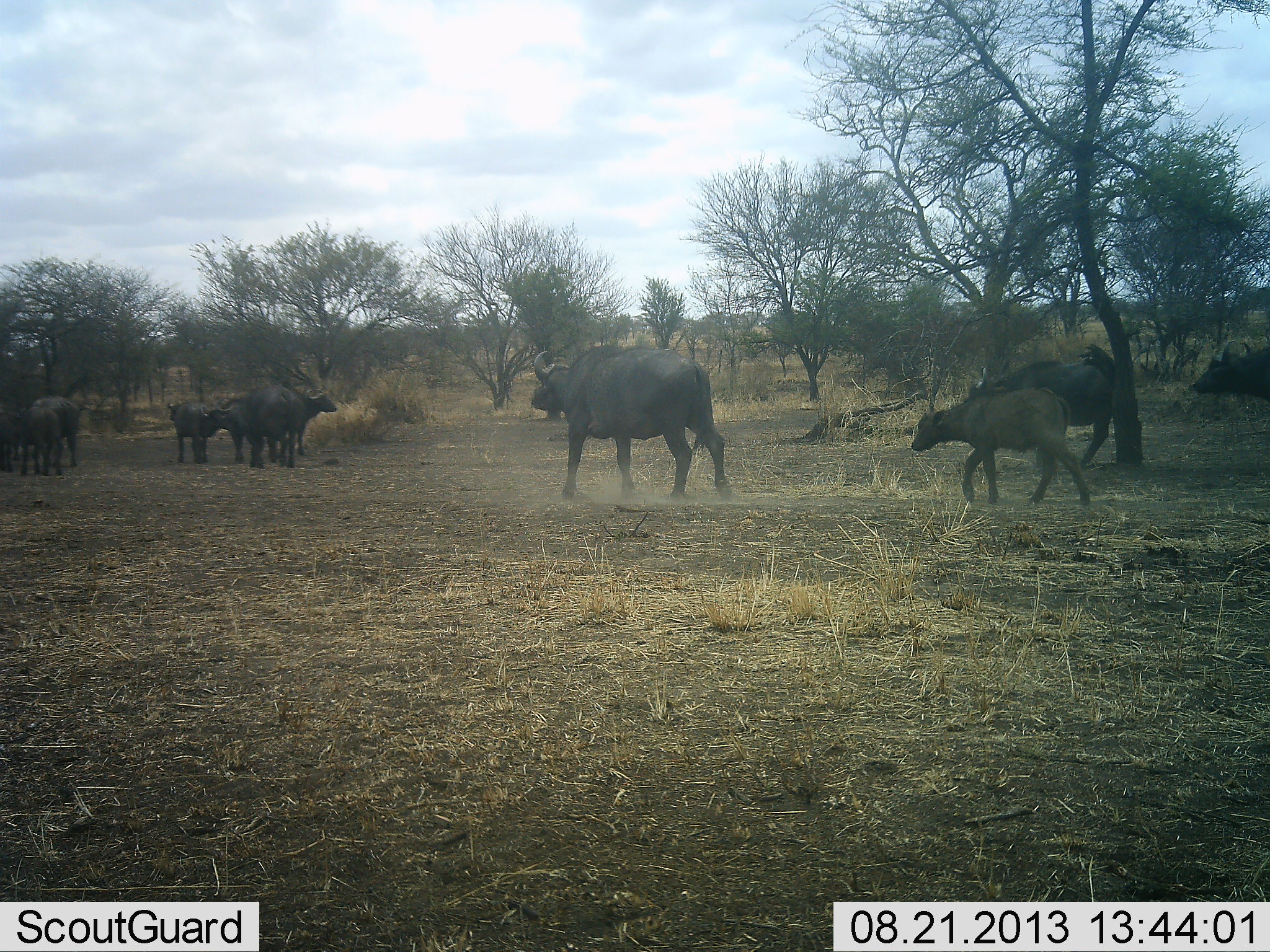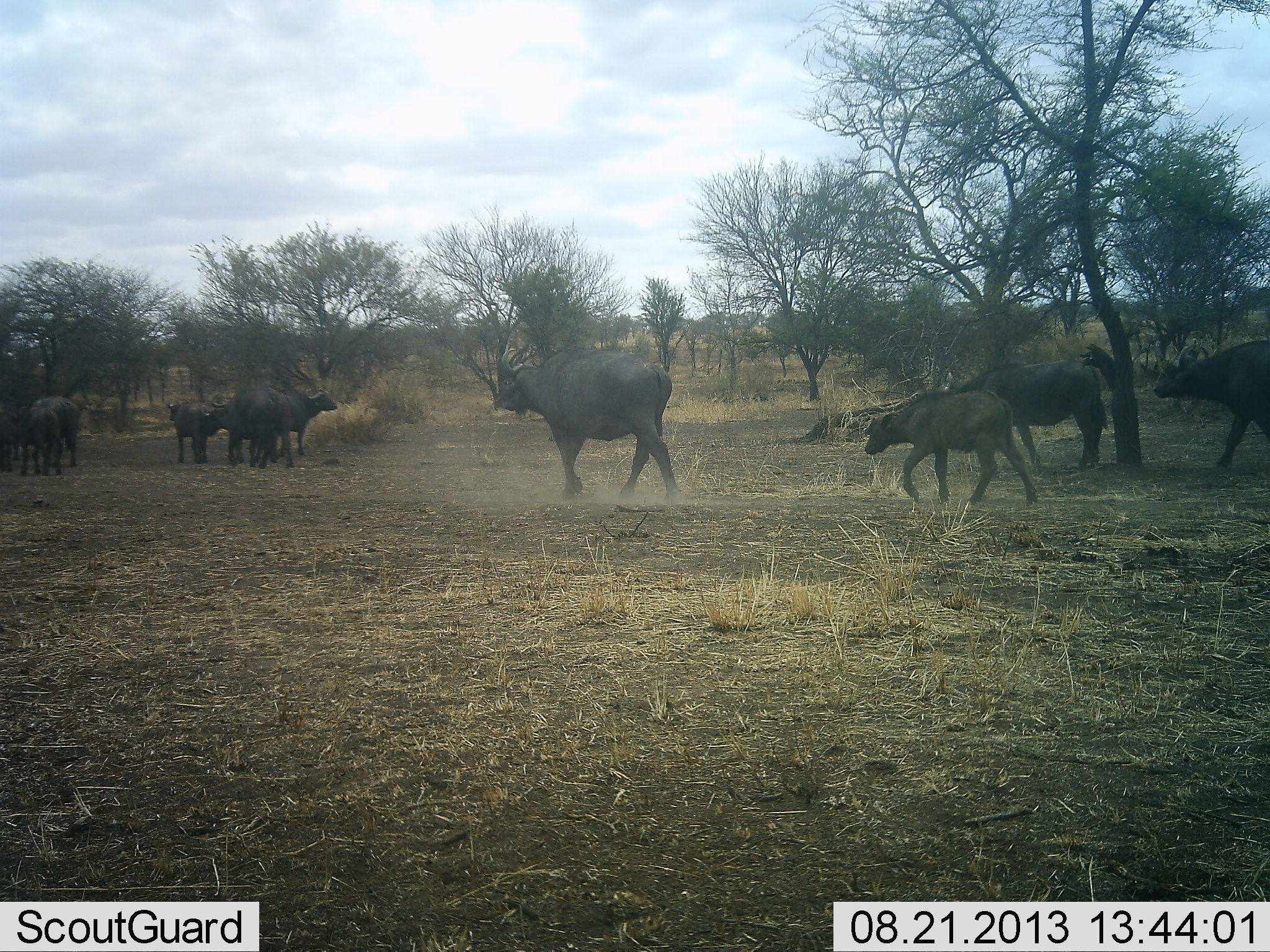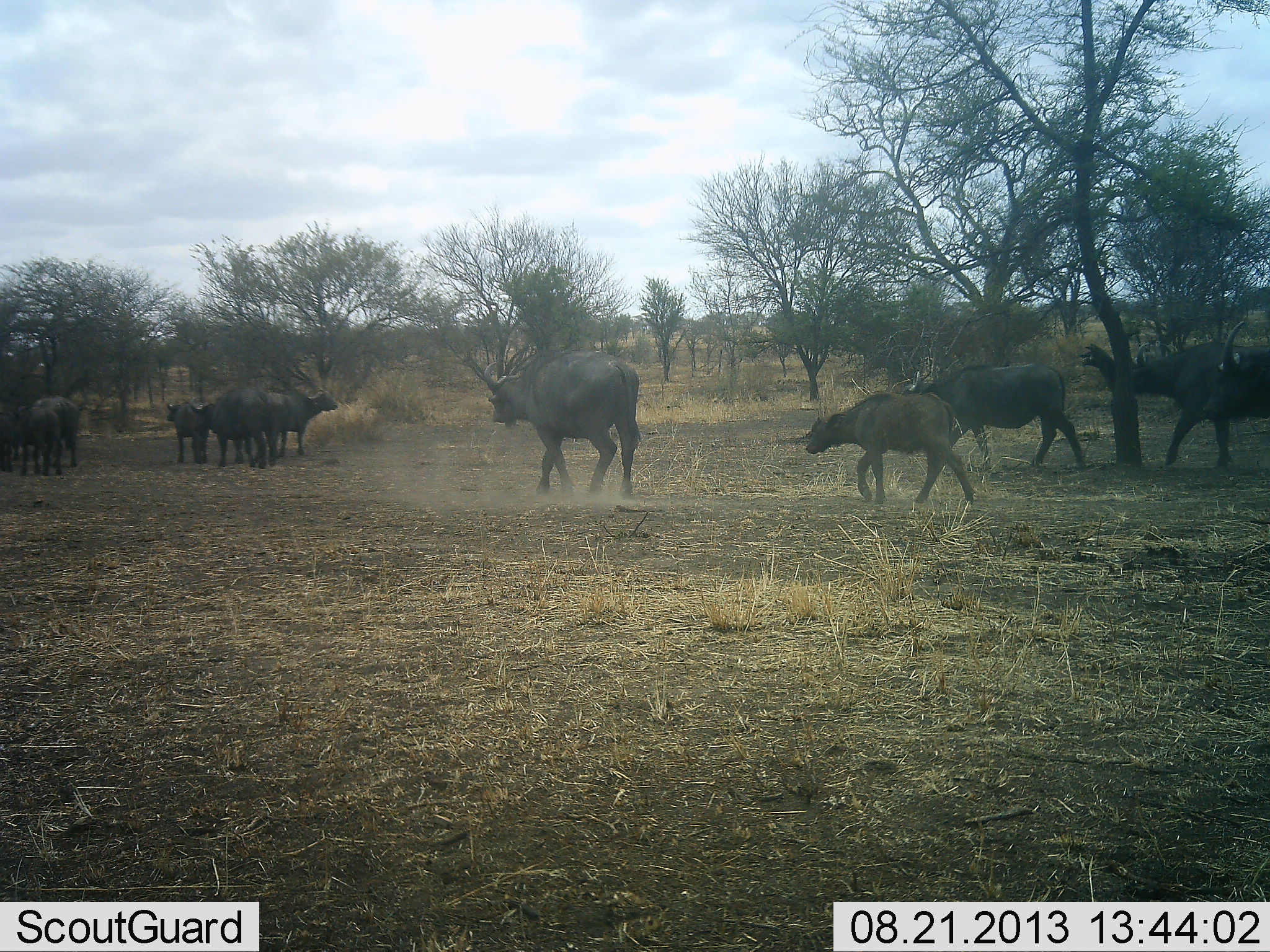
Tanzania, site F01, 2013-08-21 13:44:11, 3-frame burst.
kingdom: Animalia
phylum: Chordata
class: Mammalia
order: Artiodactyla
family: Bovidae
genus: Syncerus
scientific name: Syncerus caffer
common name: cape buffalo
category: buffalo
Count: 10.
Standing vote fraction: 41%.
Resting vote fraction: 0%.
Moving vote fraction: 100%.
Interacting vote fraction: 18%.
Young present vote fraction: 88%.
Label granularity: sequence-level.